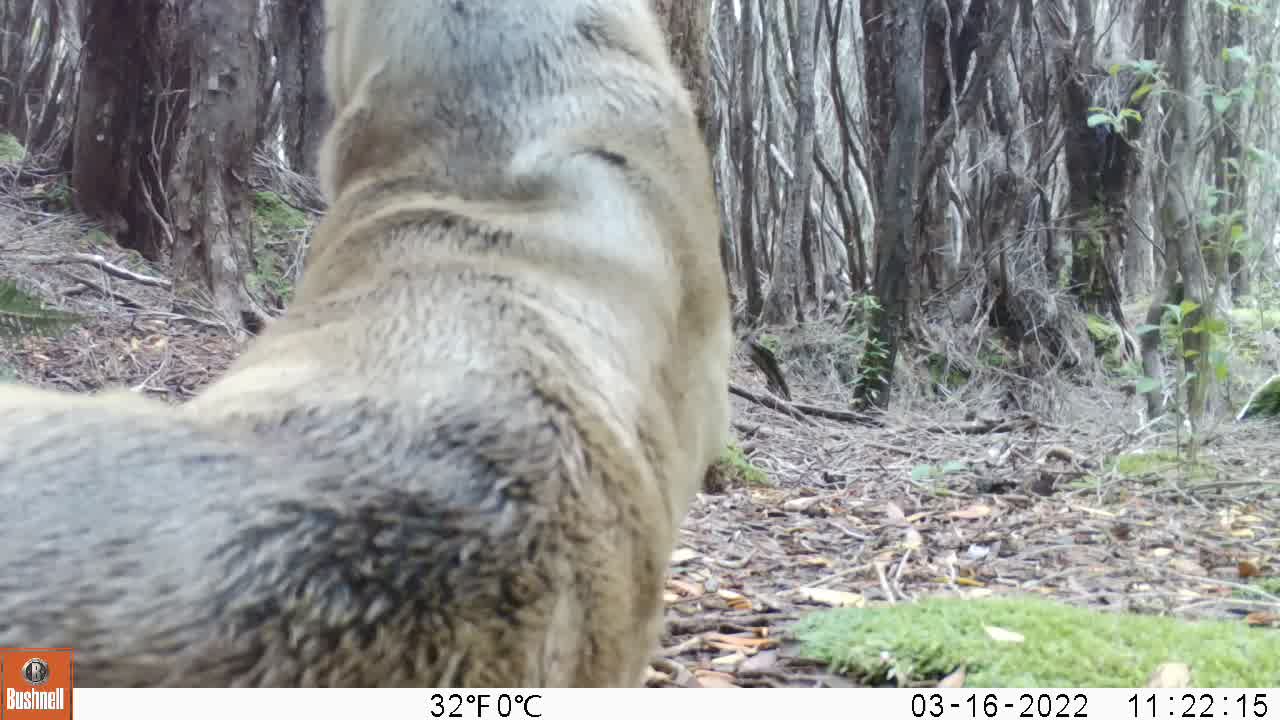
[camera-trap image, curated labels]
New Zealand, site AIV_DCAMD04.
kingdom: Animalia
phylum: Chordata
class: Mammalia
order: Carnivora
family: Otariidae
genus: Phocarctos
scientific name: Phocarctos hookeri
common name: new zealand sea lion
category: sealion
Sealion (new zealand sea lion) (Phocarctos hookeri).